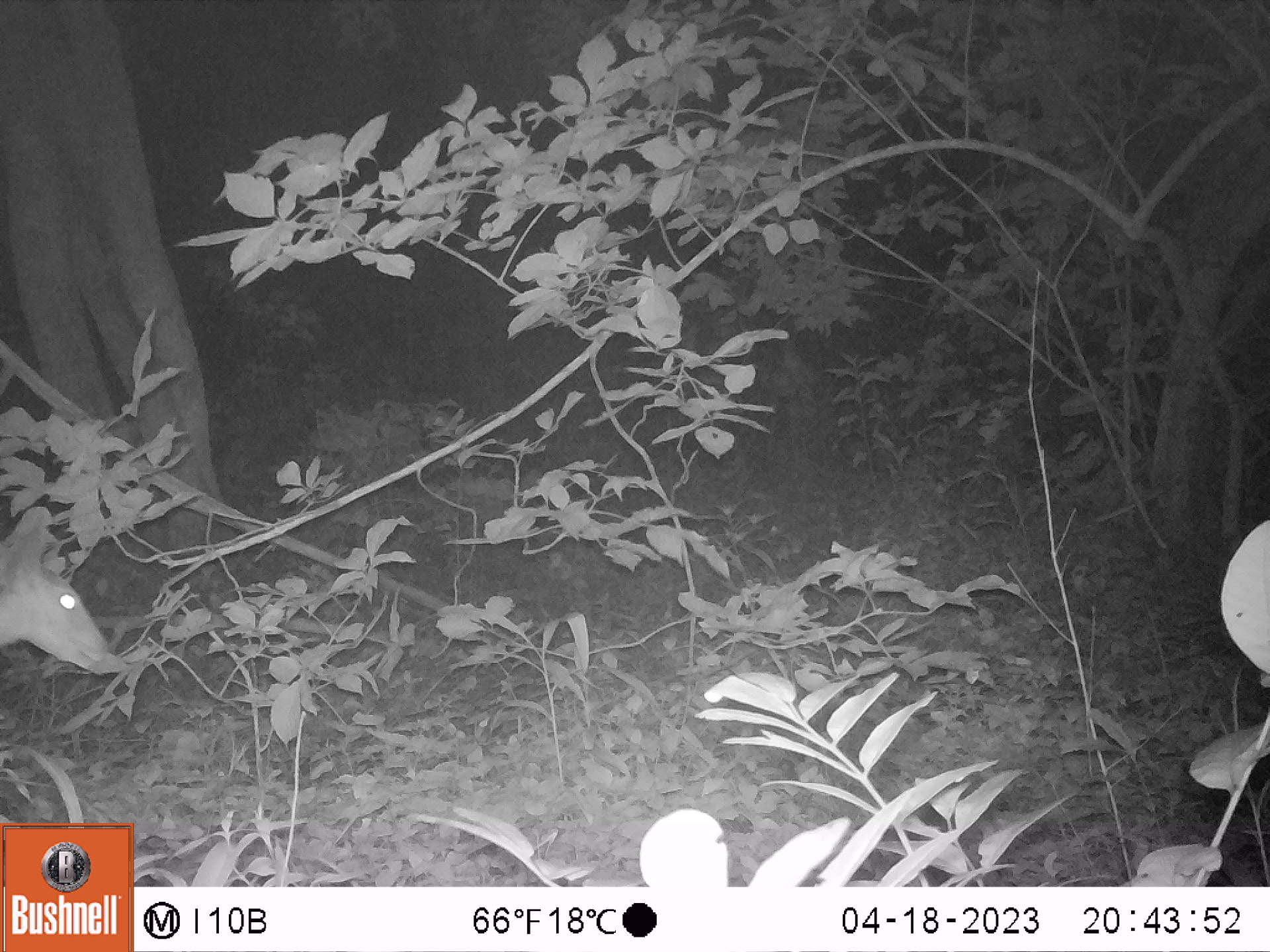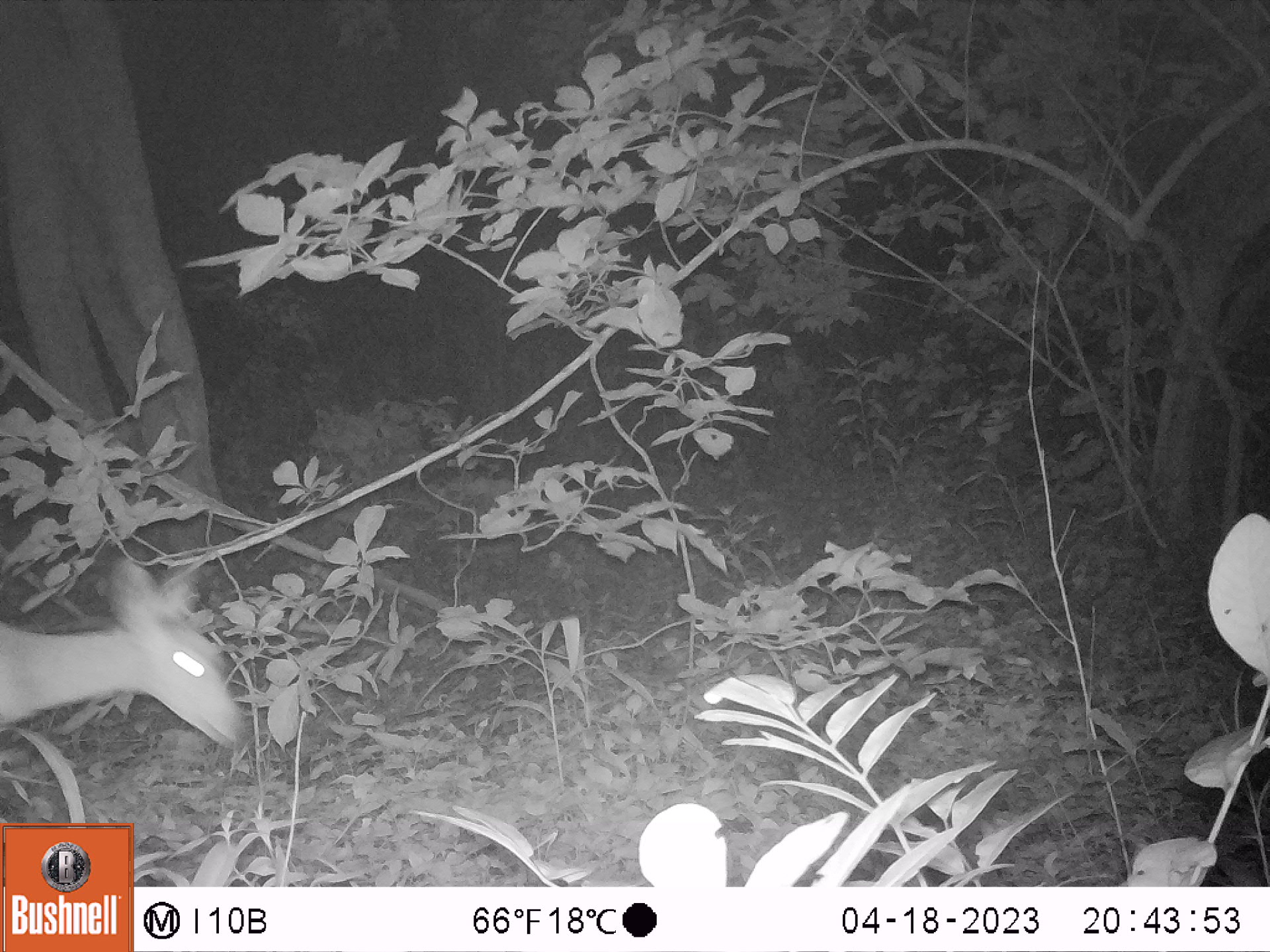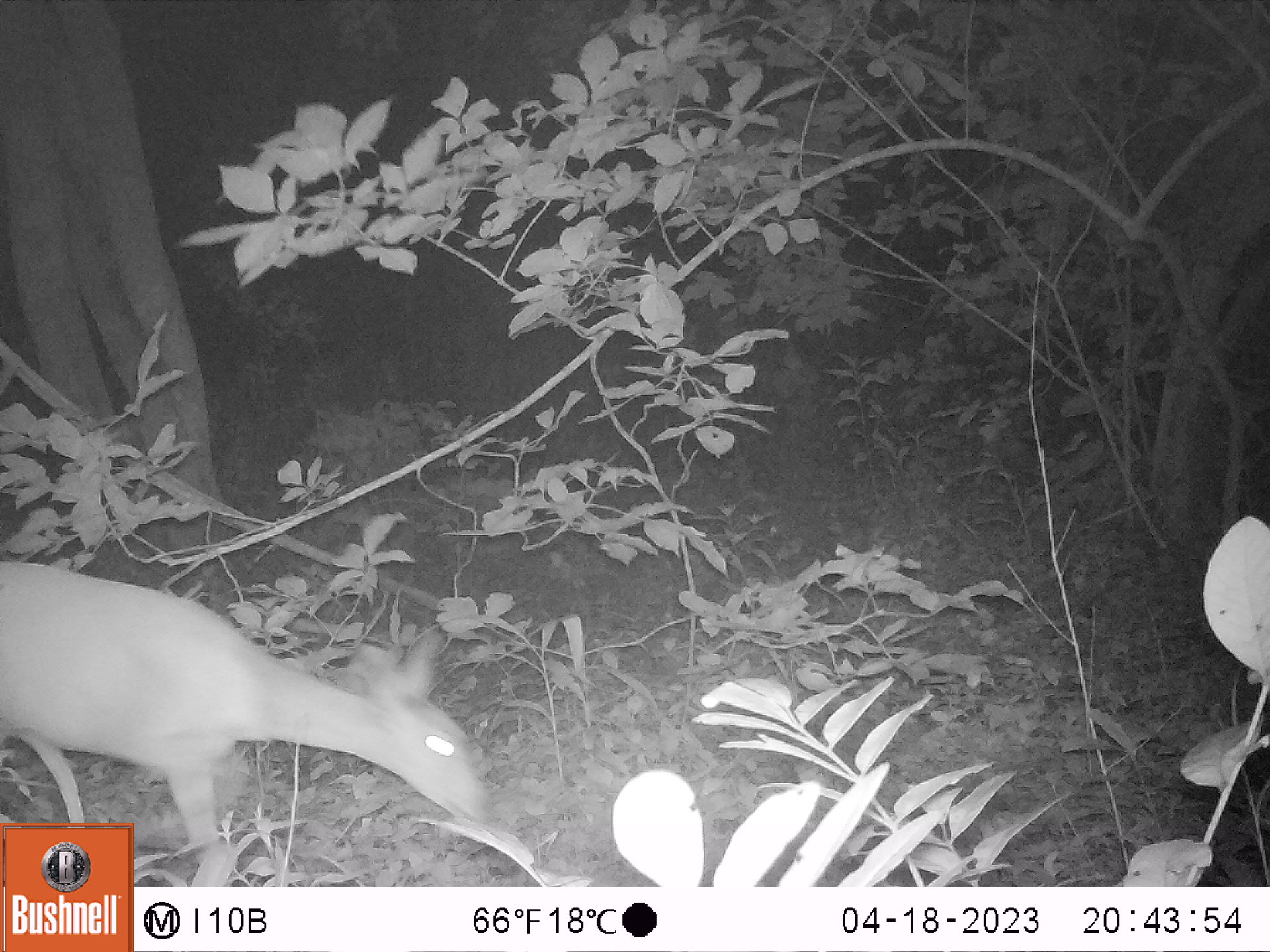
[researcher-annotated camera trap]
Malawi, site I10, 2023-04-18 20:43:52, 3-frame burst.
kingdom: Animalia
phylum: Chordata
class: Mammalia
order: Artiodactyla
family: Bovidae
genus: Redunca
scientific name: Redunca arundinum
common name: southern reedbuck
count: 1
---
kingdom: Animalia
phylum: Chordata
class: Mammalia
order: Artiodactyla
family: Bovidae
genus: Tragelaphus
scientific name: Tragelaphus sylvaticus sylvaticus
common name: cape bushbuck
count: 1